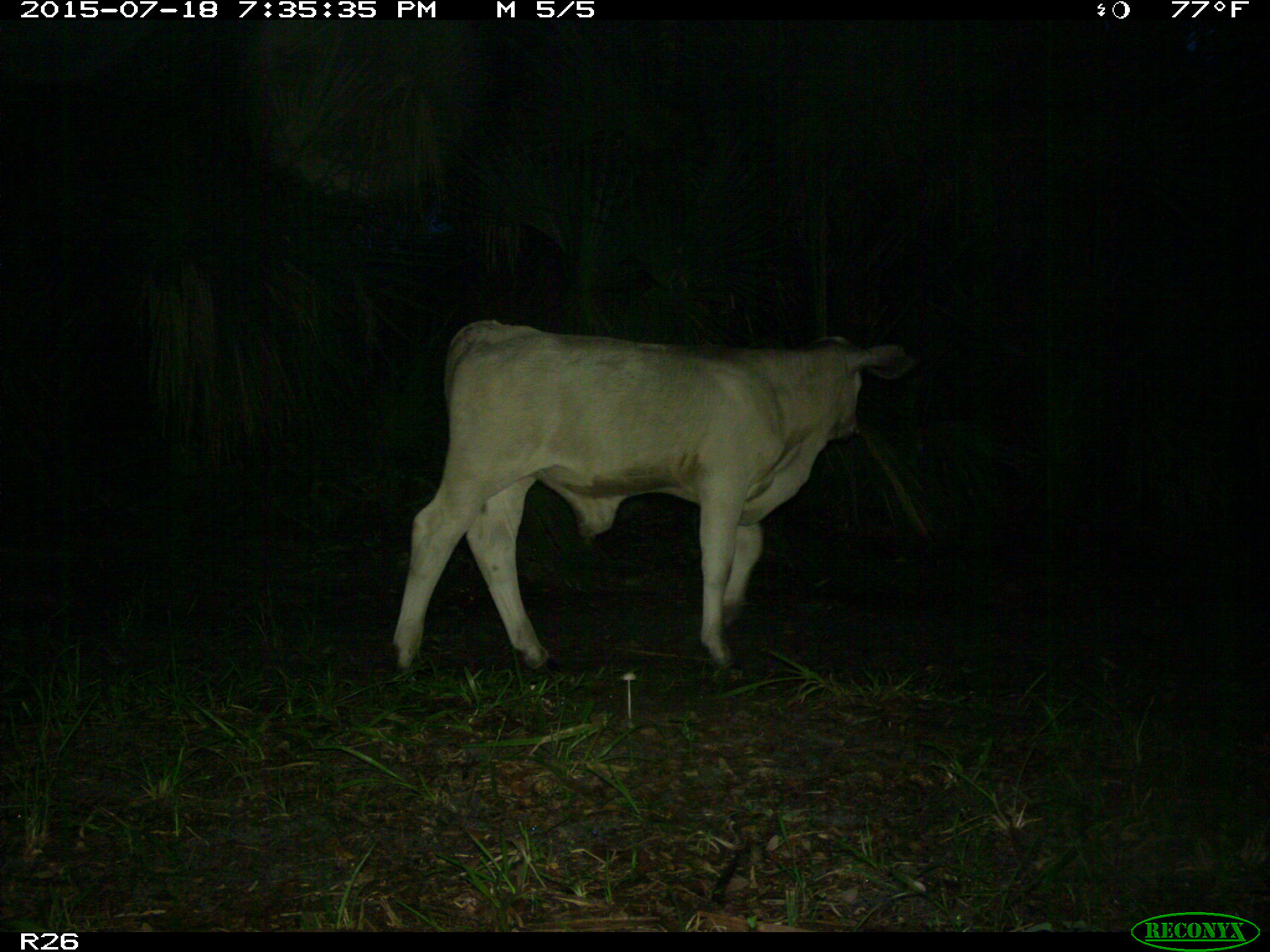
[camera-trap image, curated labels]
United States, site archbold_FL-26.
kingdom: Animalia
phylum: Chordata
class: Mammalia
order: Artiodactyla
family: Bovidae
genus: Bos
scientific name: Bos taurus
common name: domestic cow